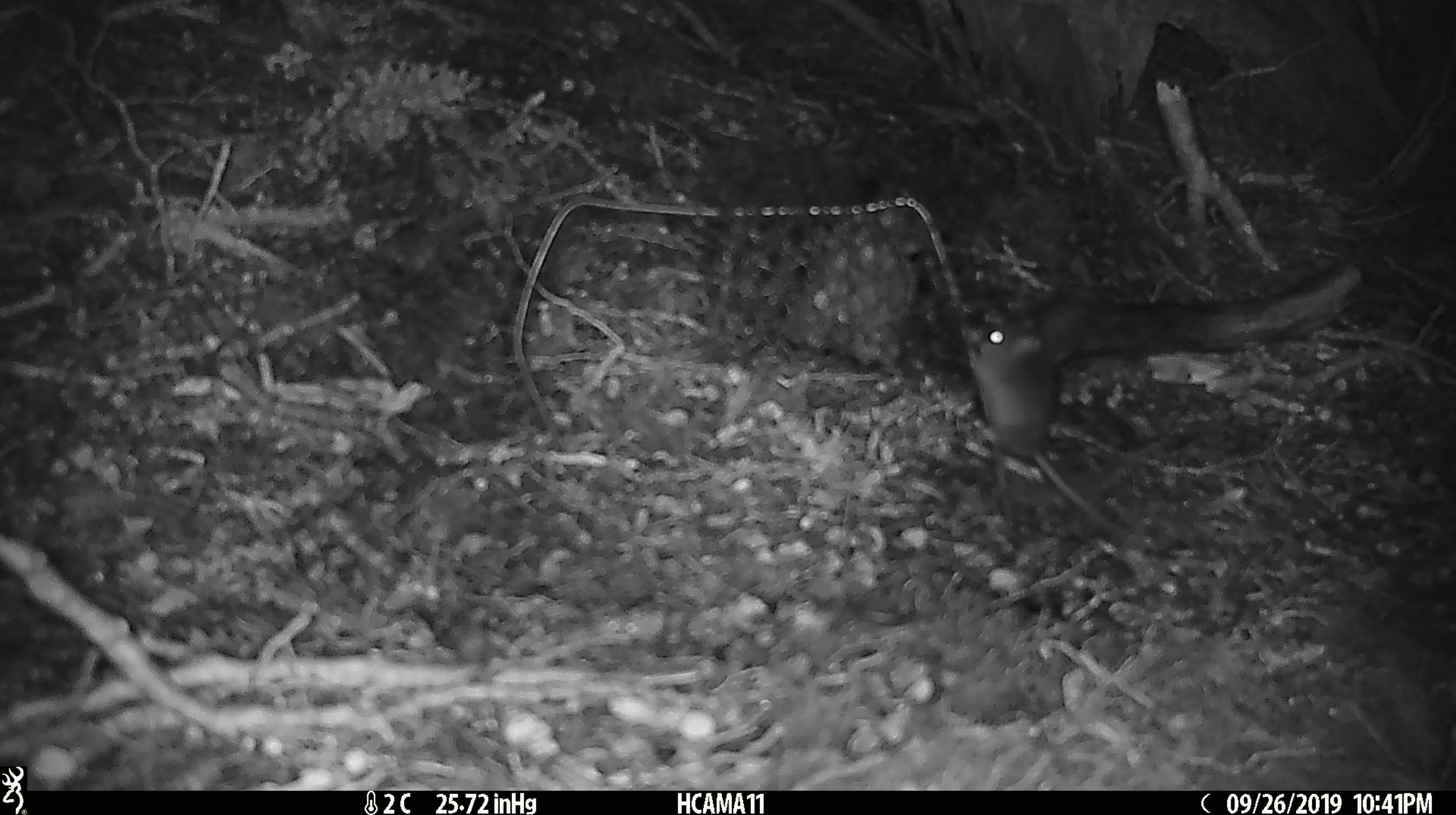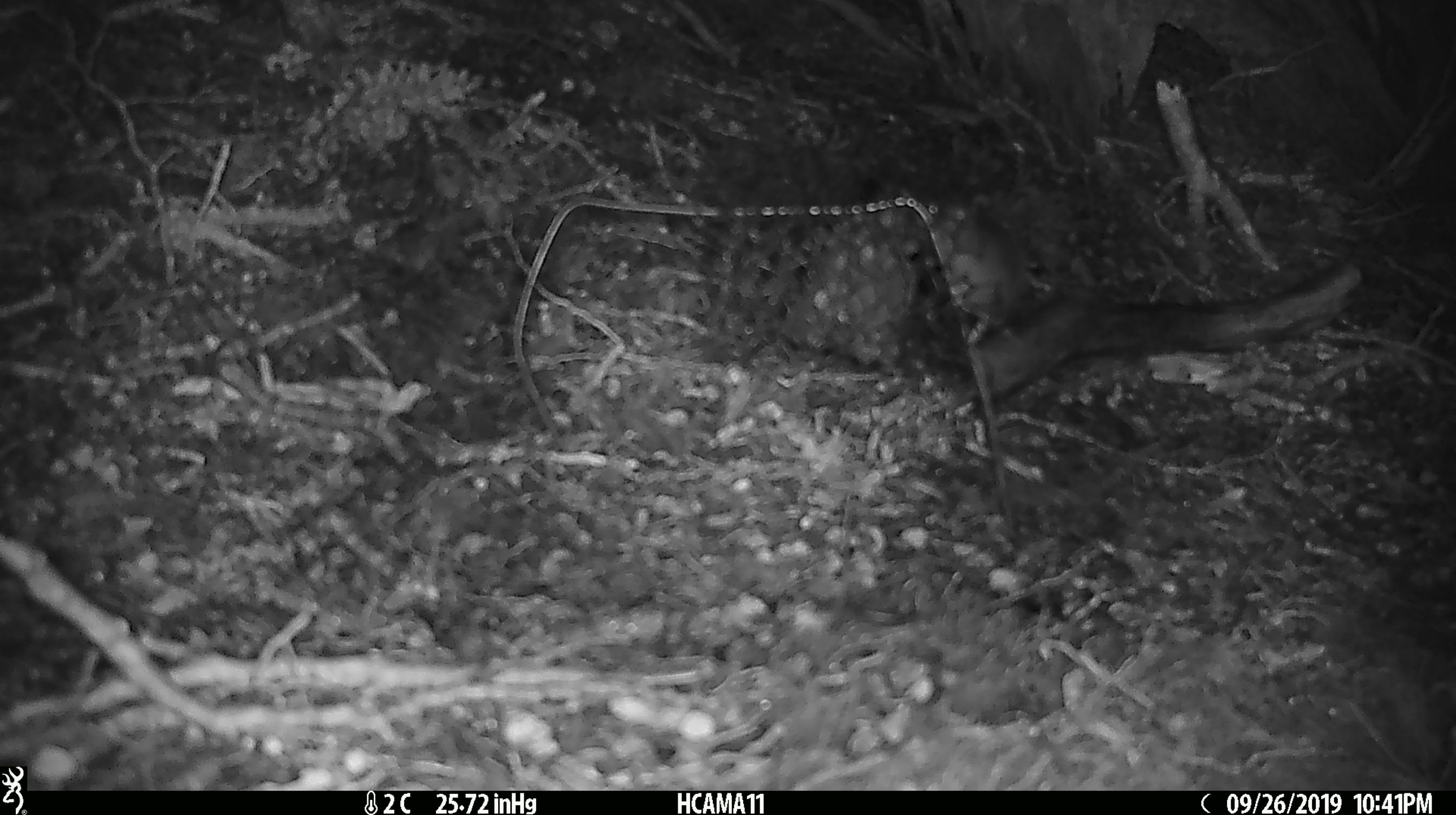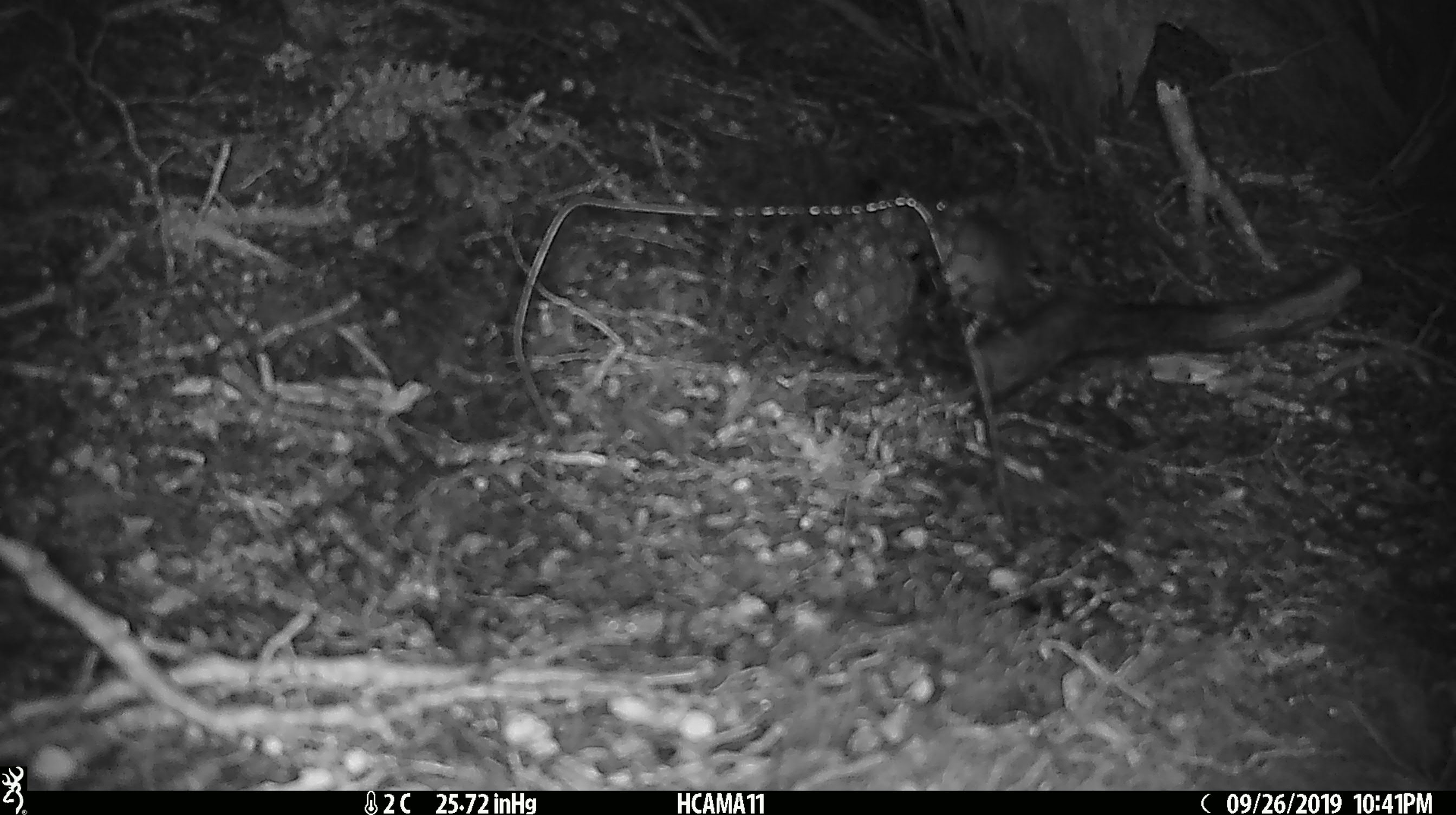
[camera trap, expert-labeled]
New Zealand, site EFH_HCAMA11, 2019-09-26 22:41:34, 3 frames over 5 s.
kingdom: Animalia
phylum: Chordata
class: Mammalia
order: Rodentia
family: Muridae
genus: Mus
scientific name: Mus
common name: mouse